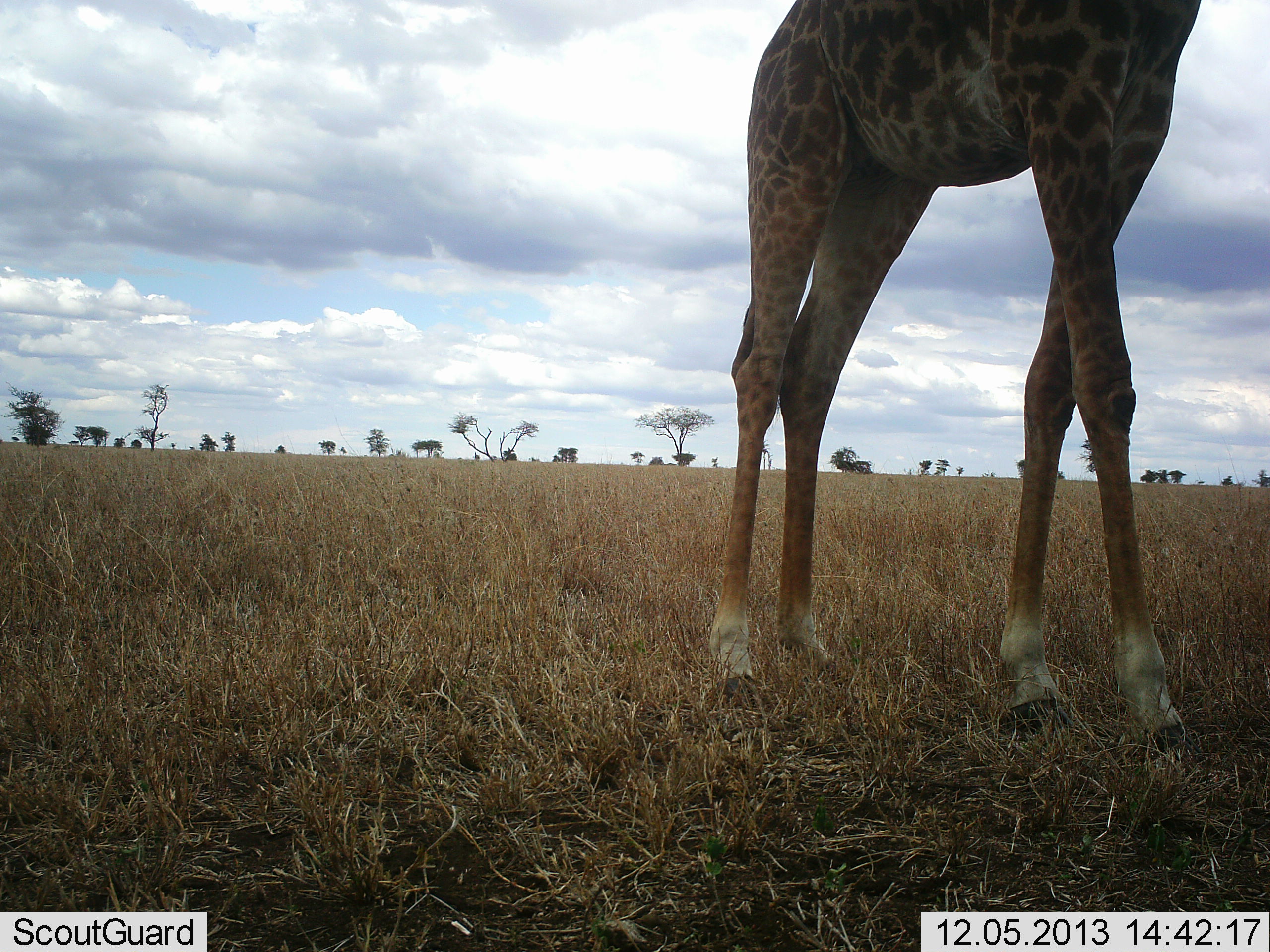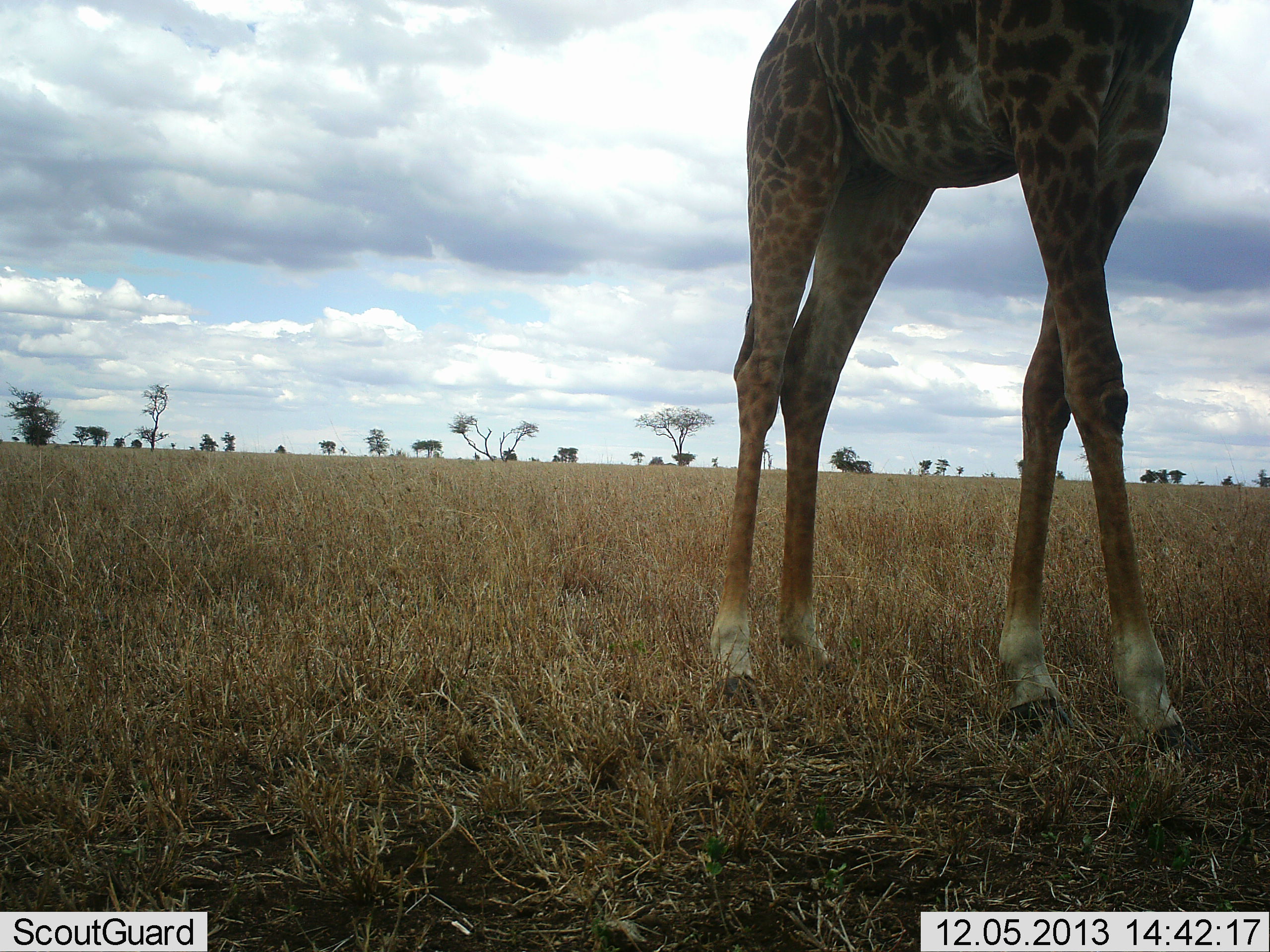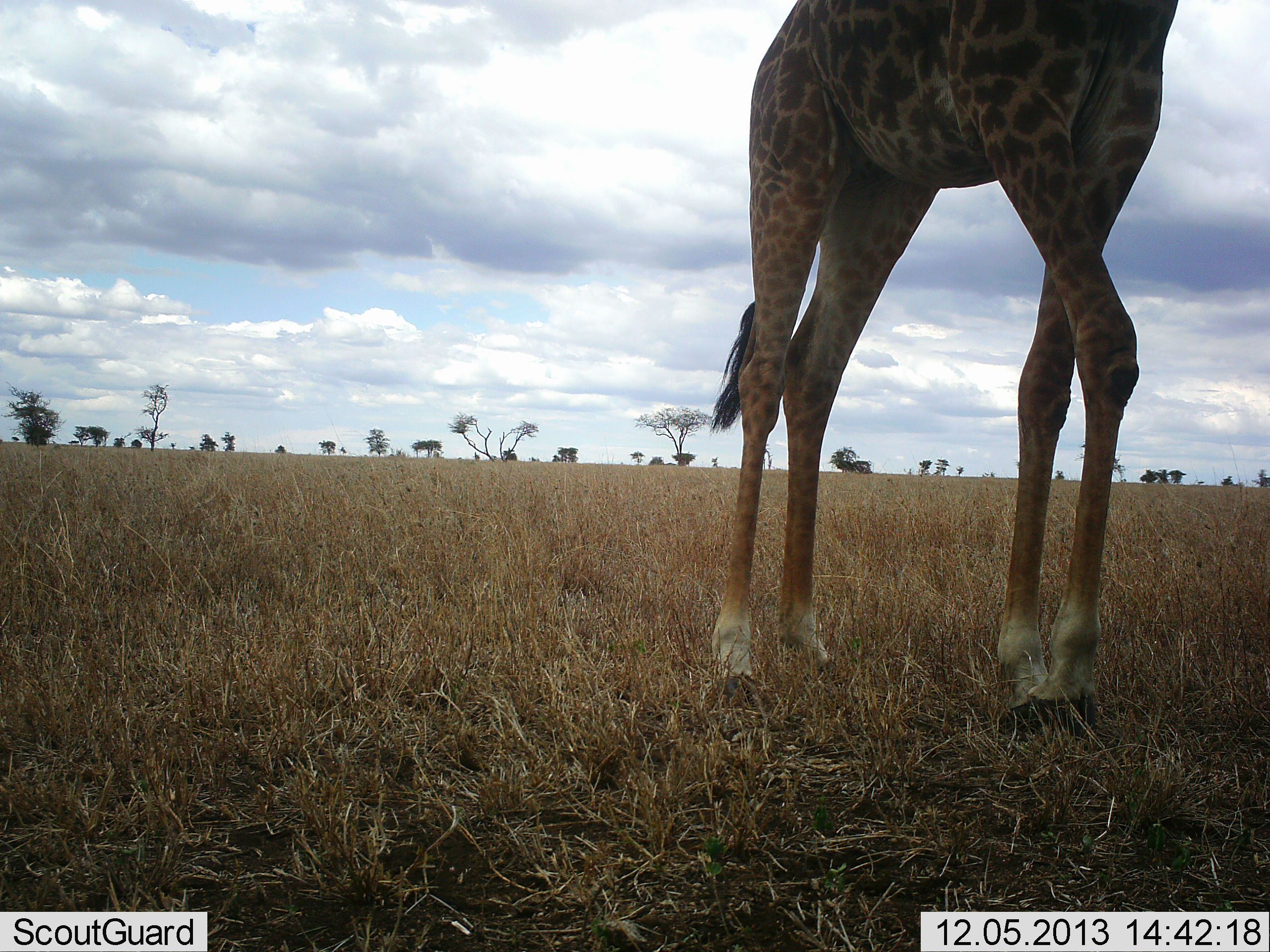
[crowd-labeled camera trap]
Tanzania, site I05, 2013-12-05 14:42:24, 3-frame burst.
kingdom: Animalia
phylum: Chordata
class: Mammalia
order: Artiodactyla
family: Giraffidae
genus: Giraffa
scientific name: Giraffa camelopardalis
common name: giraffe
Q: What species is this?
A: Giraffe (Giraffa camelopardalis).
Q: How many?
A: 1.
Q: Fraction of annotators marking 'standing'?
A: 80%.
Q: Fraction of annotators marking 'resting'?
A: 0%.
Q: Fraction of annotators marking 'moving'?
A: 20%.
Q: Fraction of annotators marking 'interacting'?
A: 0%.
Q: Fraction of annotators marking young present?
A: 0%.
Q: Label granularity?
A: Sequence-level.